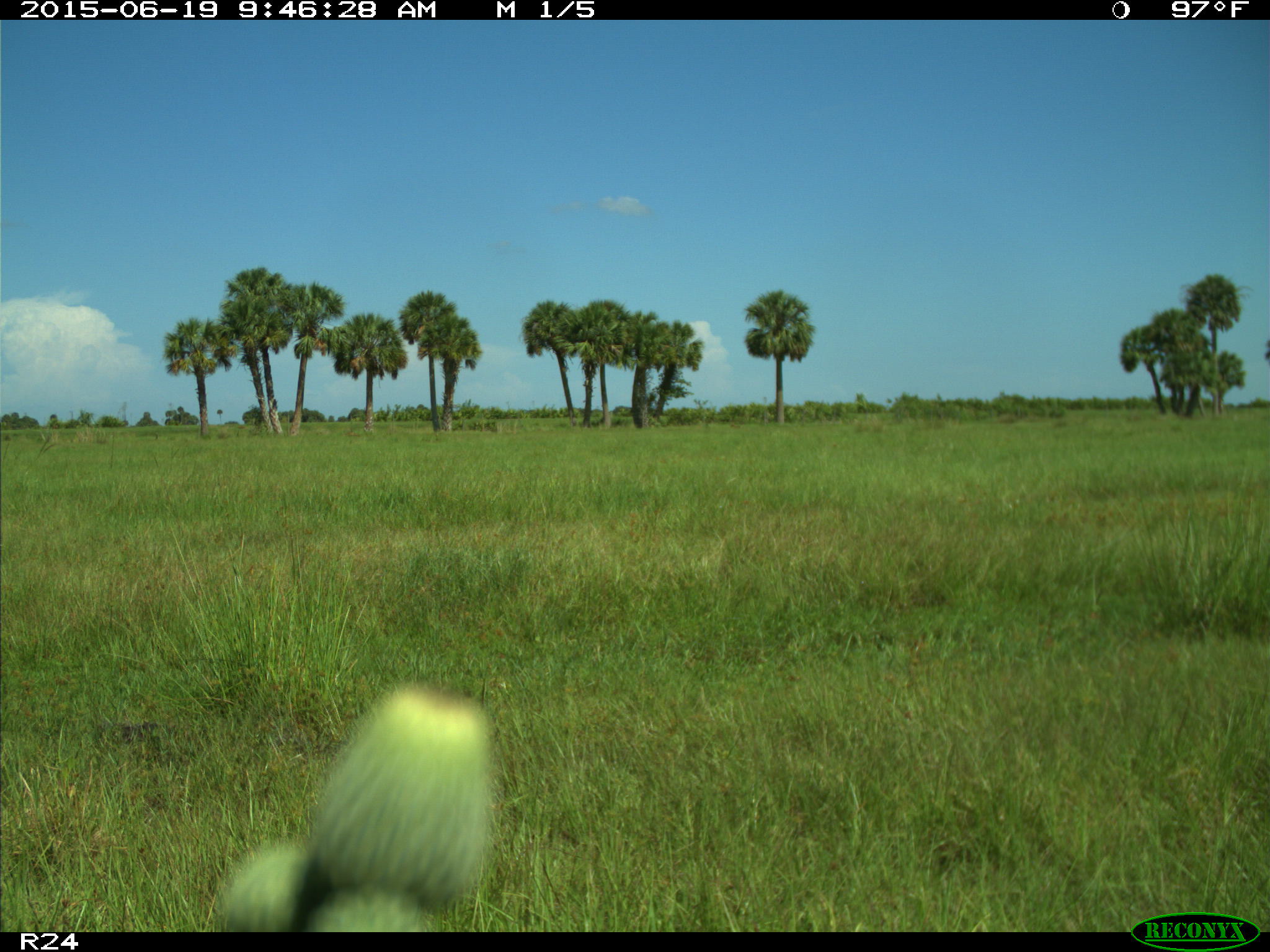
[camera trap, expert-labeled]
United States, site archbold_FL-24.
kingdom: Animalia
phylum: Chordata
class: Mammalia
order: Artiodactyla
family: Bovidae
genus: Bos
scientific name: Bos taurus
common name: domestic cow